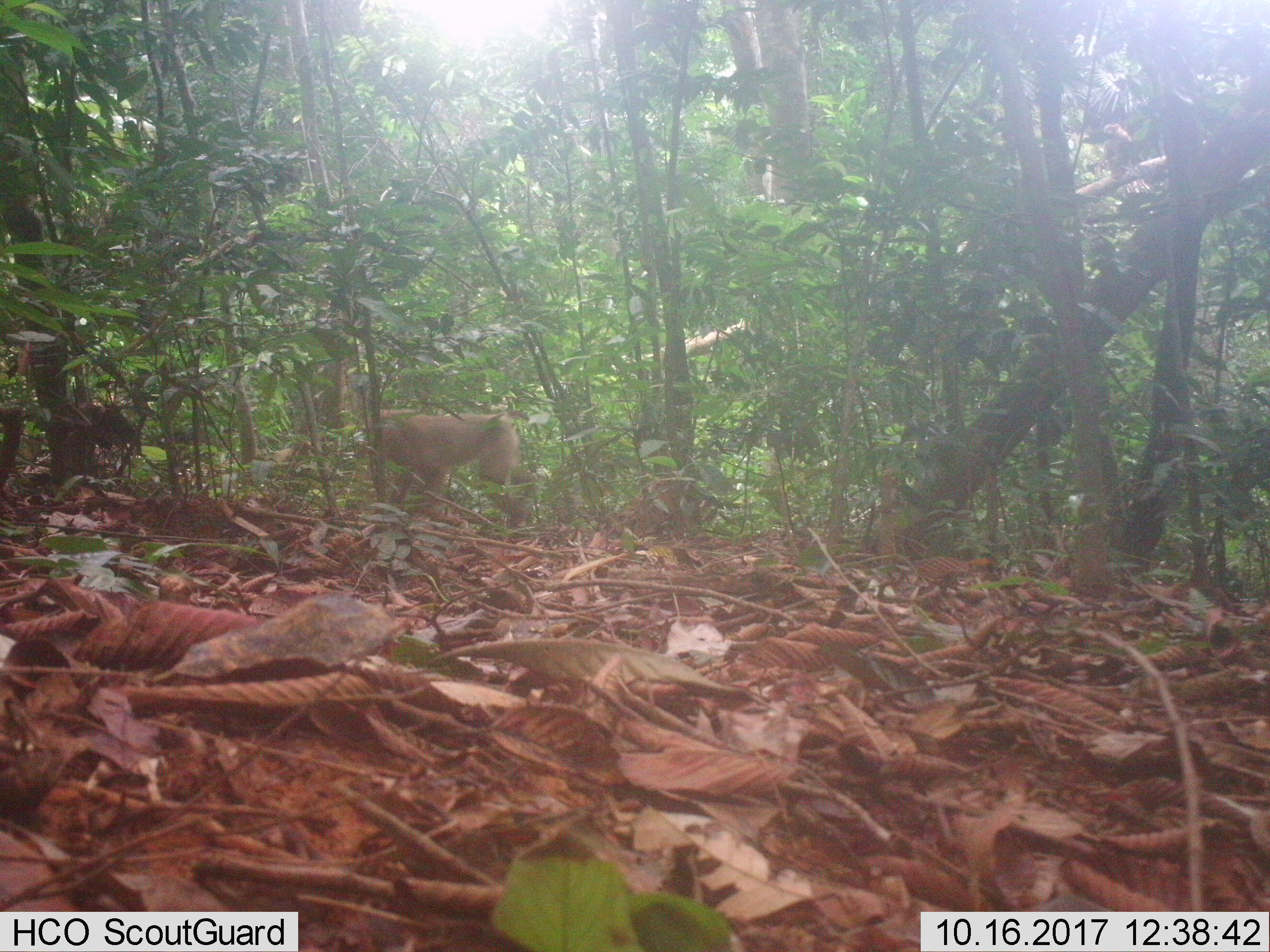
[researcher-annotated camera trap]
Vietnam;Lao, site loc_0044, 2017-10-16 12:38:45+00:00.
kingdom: Animalia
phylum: Chordata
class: Mammalia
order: Primates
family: Cercopithecidae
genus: Macaca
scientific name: Macaca nemestrina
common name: pig-tailed macaque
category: pig tailed macaque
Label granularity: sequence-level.